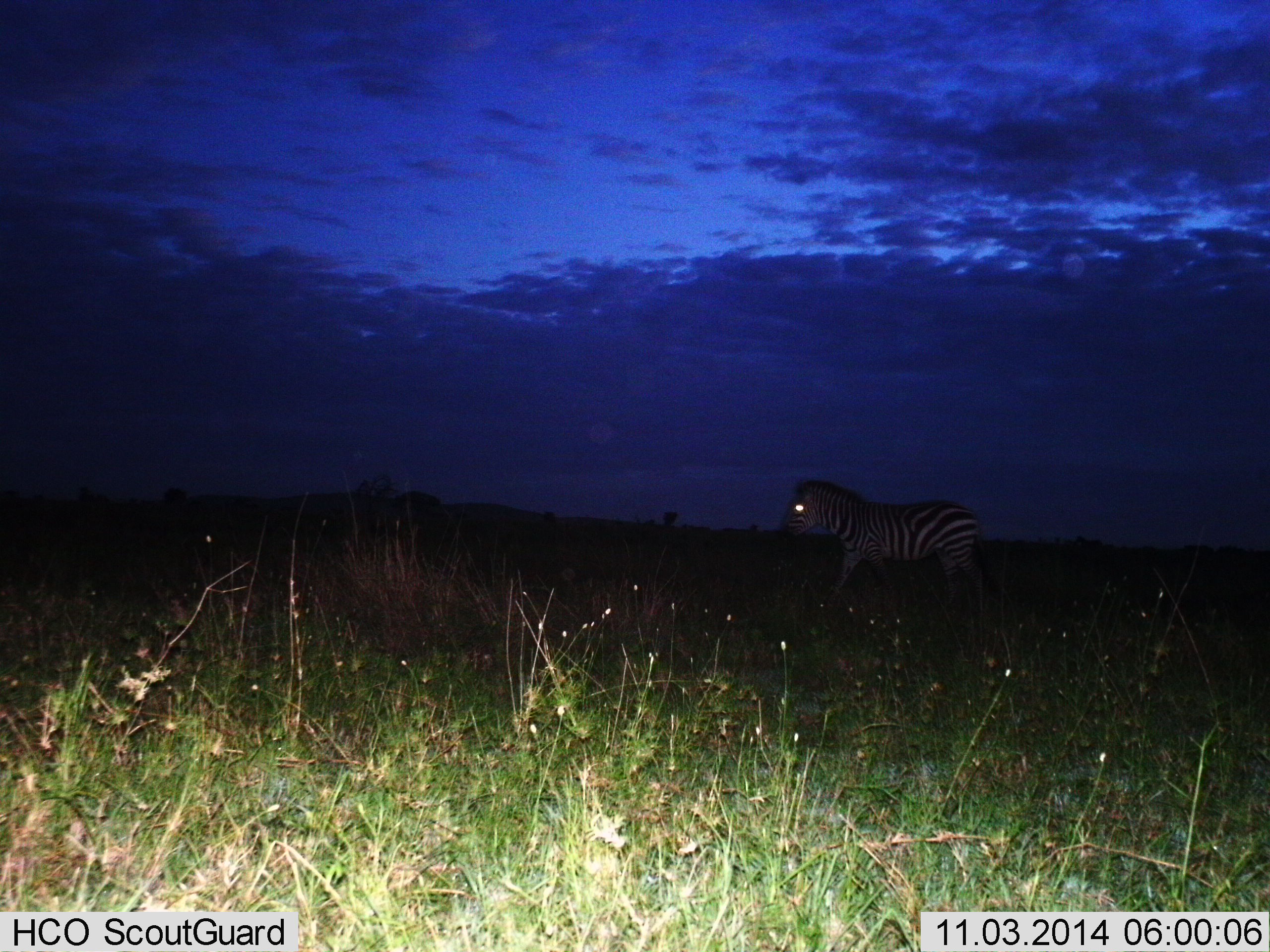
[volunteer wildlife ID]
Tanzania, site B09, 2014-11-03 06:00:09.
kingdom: Animalia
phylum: Chordata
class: Mammalia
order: Perissodactyla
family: Equidae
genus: Equus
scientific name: Equus quagga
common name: plains zebra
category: zebra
Zebra (plains zebra) (Equus quagga), count 1. Behavior (volunteer vote fractions): standing 10%, resting 0%, moving 90%, interacting 0%. Young present (vote fraction): 0%. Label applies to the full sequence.